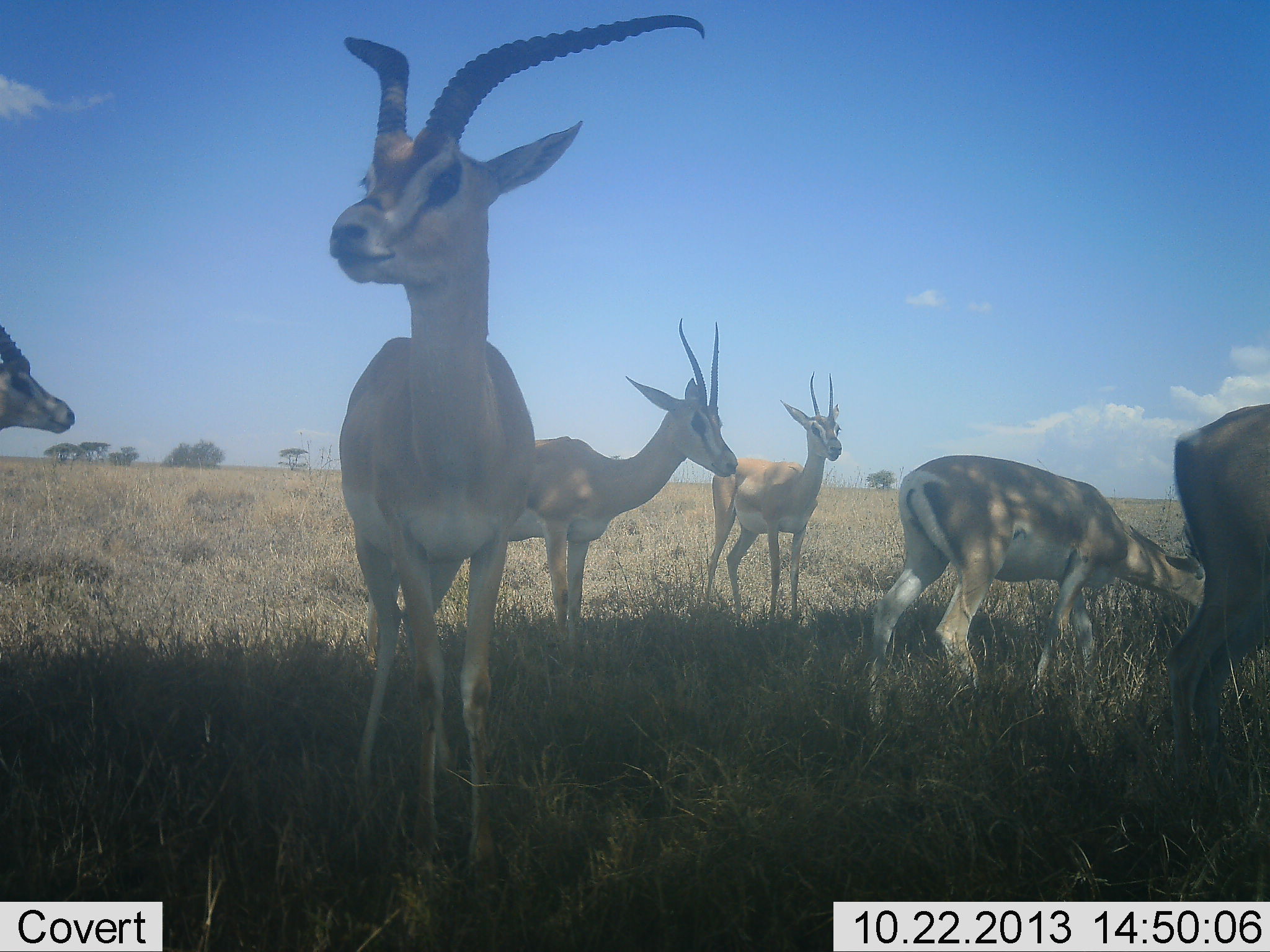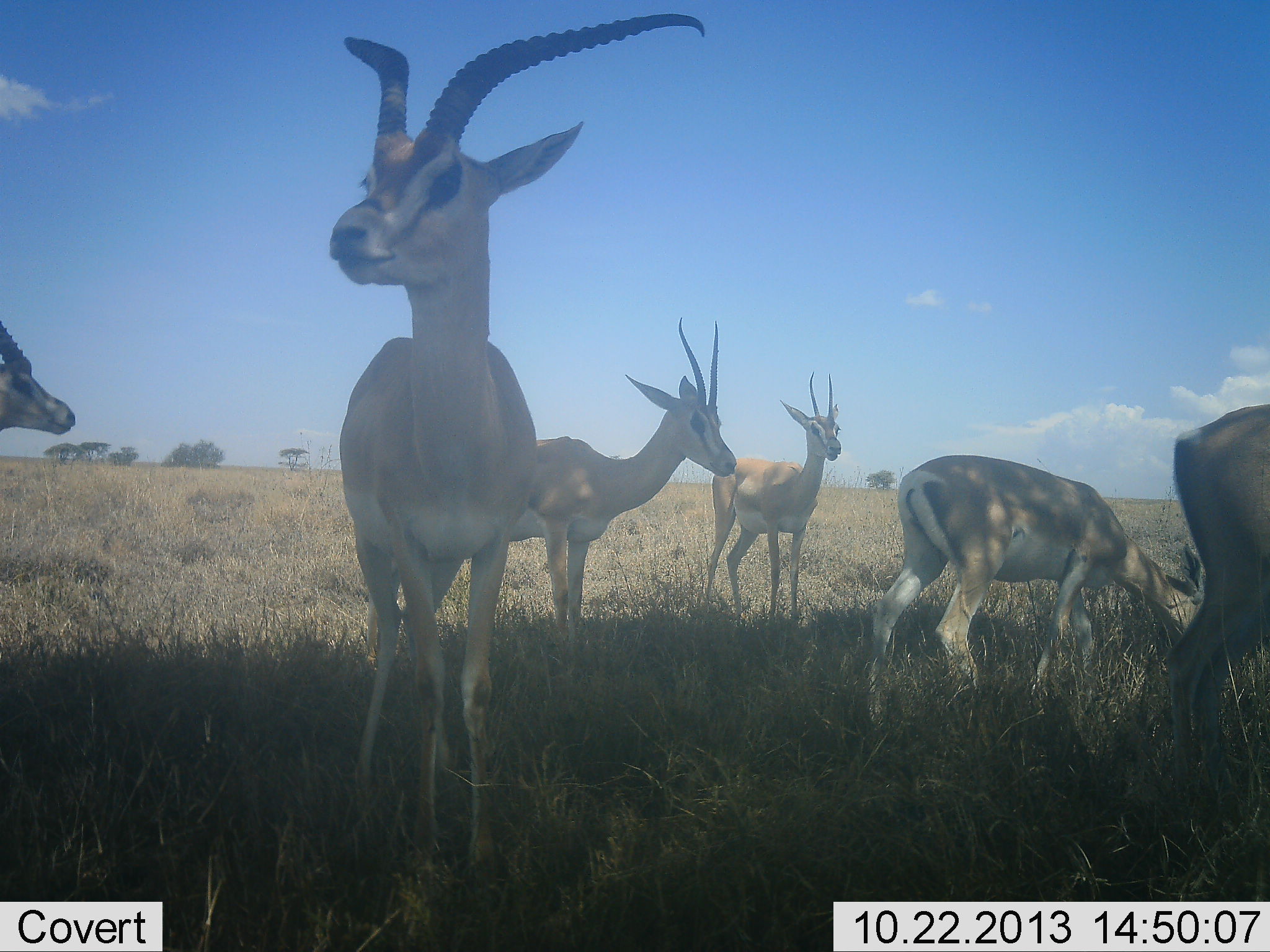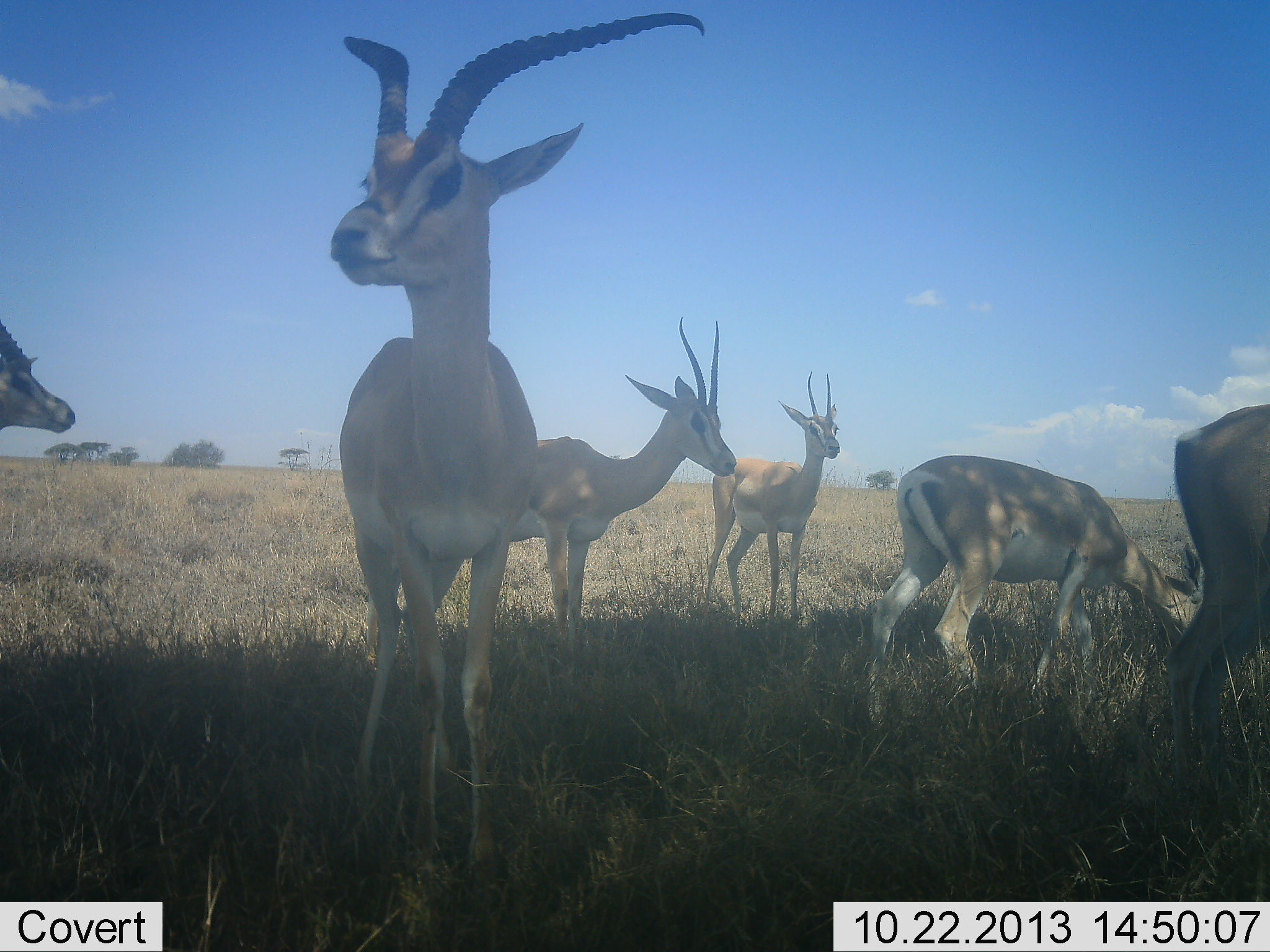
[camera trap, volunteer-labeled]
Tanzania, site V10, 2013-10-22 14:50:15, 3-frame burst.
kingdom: Animalia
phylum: Chordata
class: Mammalia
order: Artiodactyla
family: Bovidae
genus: Nanger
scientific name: Nanger granti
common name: grant's gazelle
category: gazellegrants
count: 6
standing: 100%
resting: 4%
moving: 4%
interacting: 0%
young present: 0%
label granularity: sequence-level